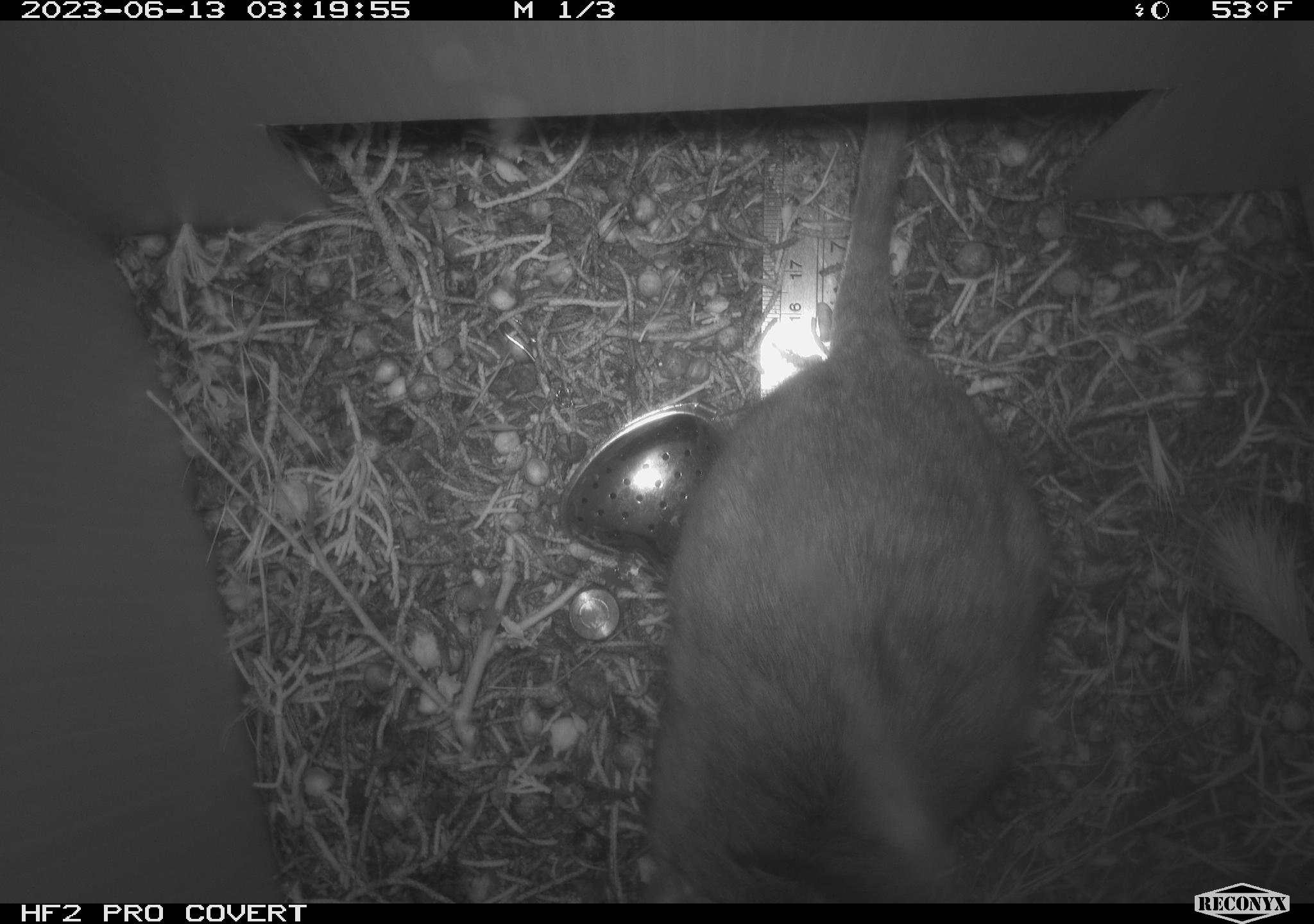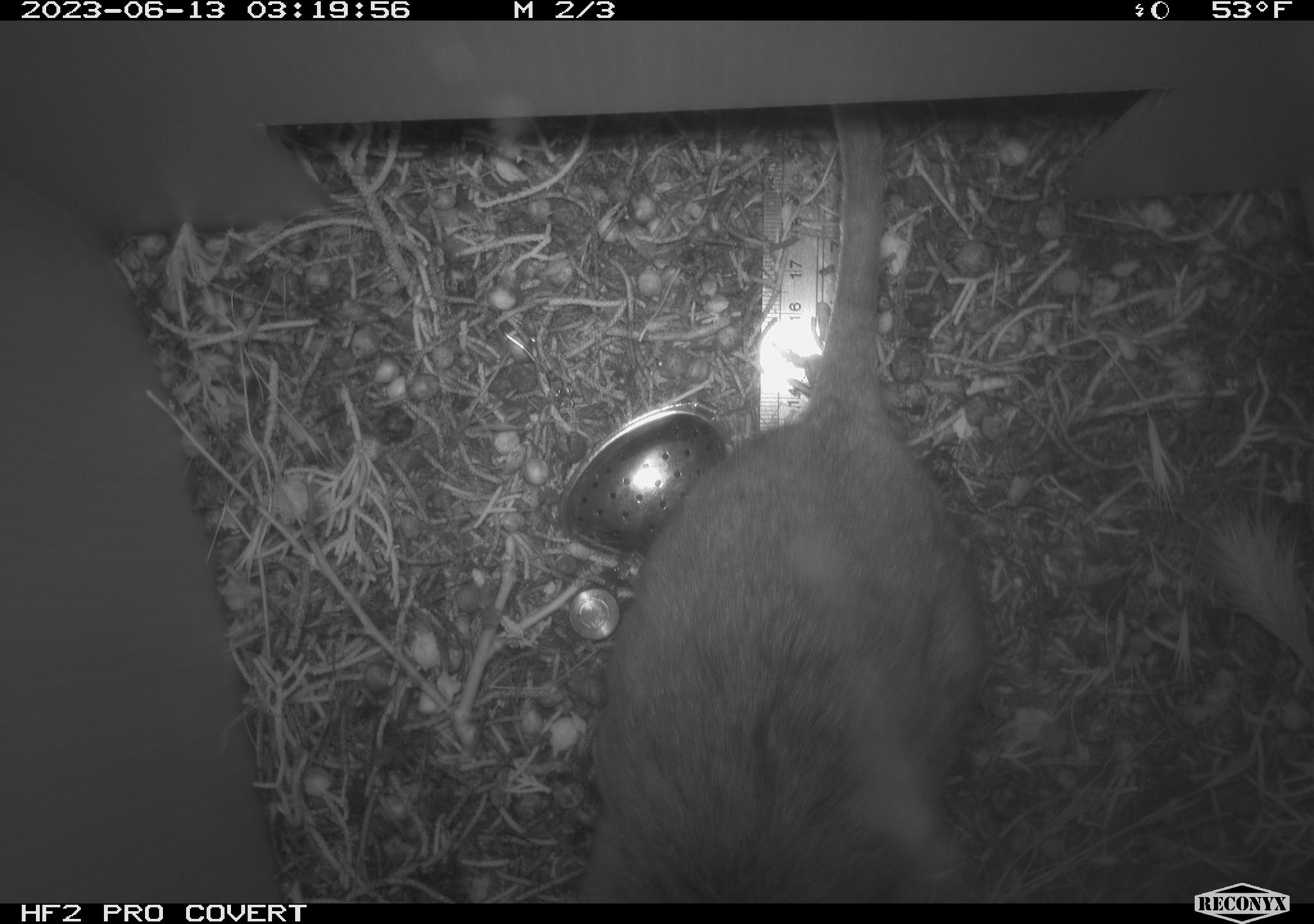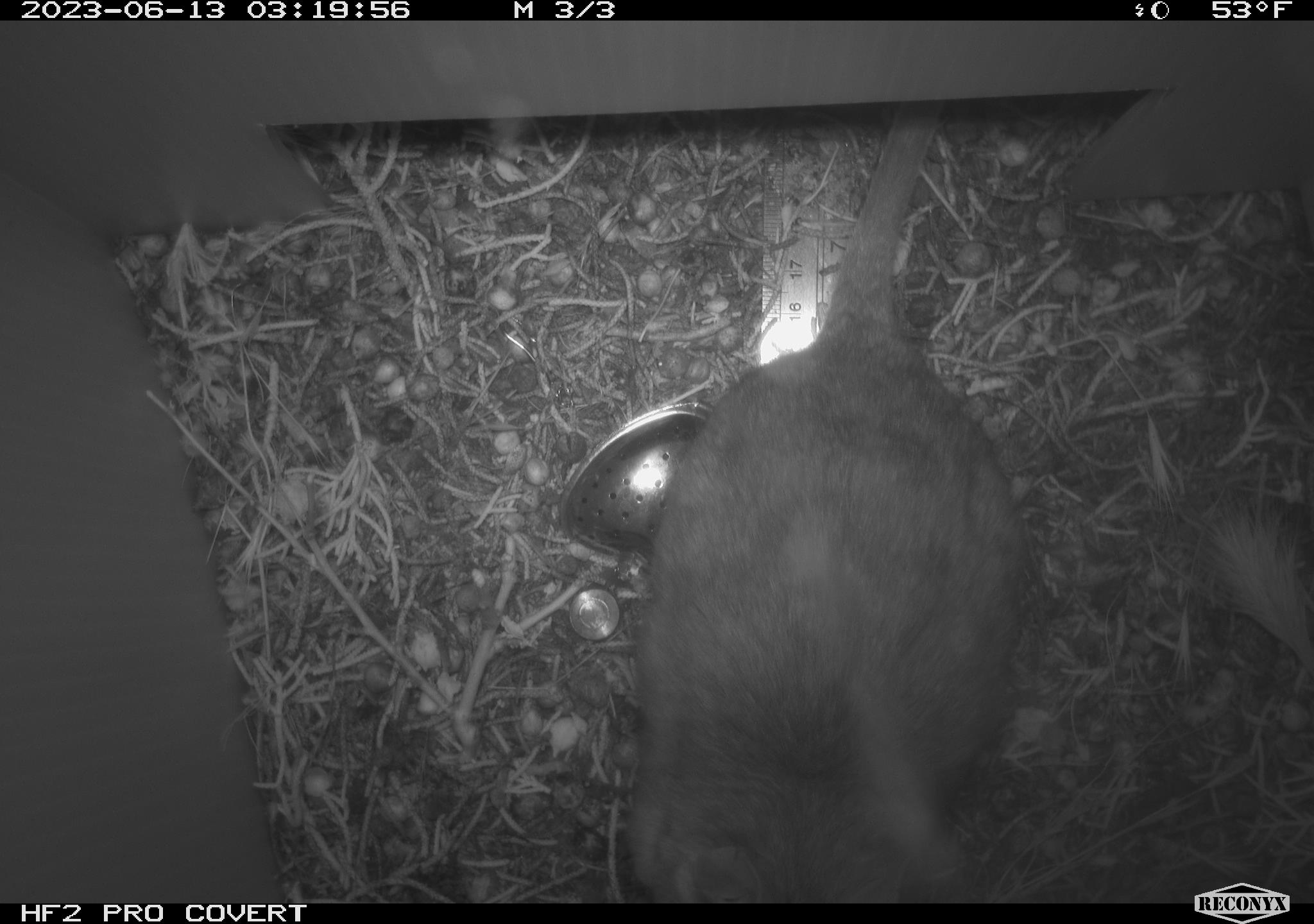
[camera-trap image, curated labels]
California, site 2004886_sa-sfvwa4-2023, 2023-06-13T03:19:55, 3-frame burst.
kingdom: Animalia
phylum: Chordata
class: Mammalia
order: Rodentia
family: Cricetidae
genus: Neotoma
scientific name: Neotoma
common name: pack rat or woodrat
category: neotoma species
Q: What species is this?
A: Neotoma species (pack rat or woodrat) (Neotoma).